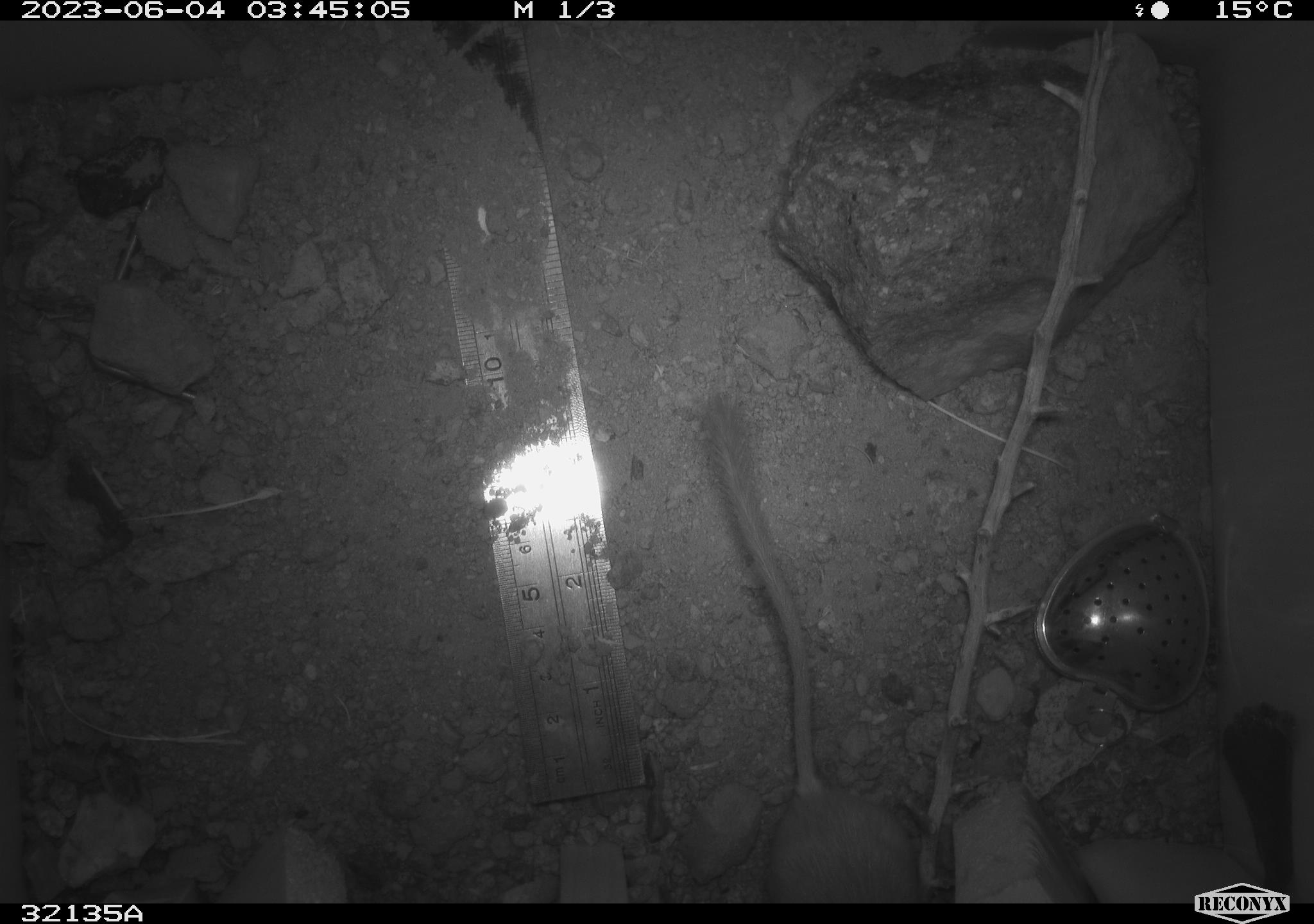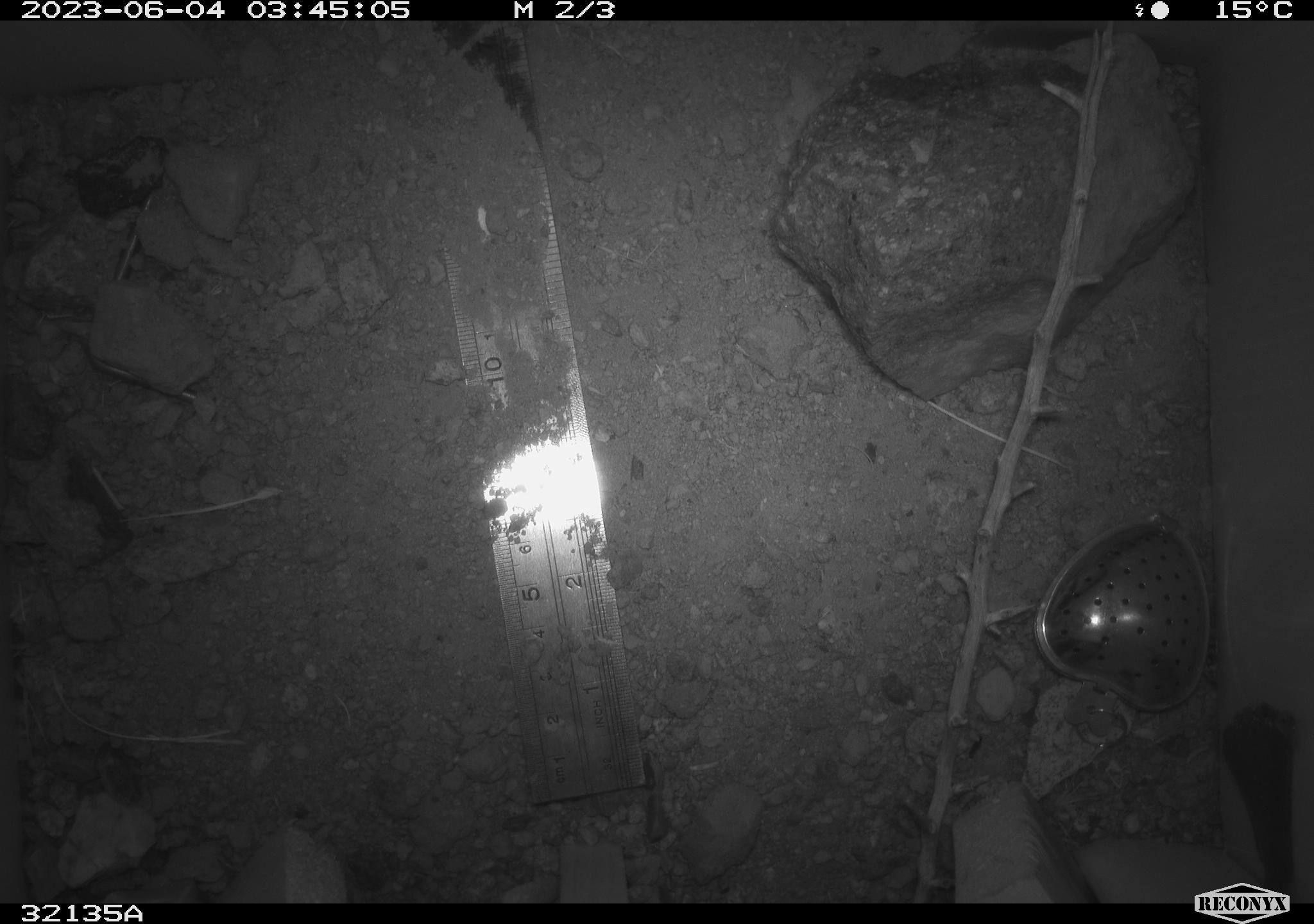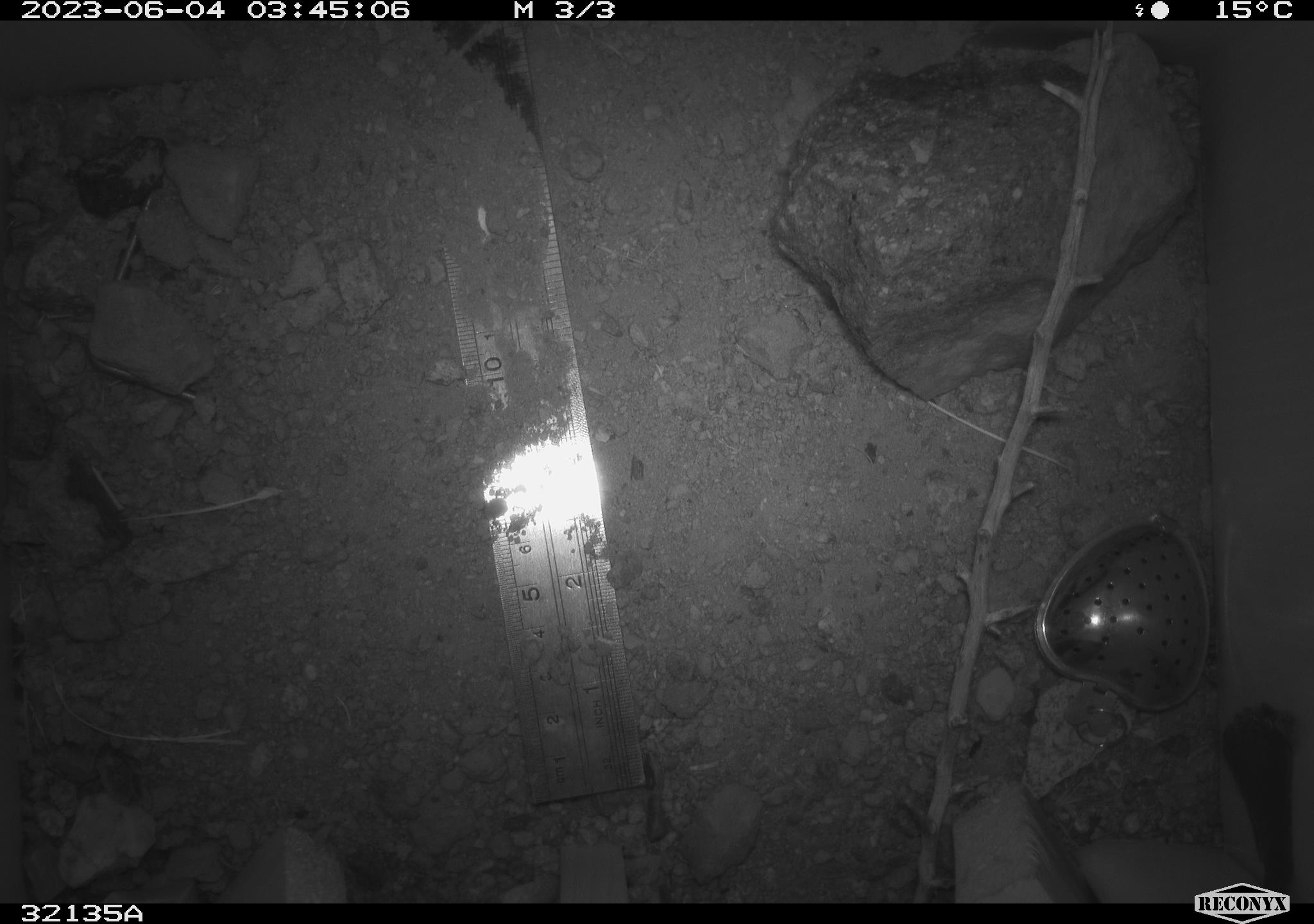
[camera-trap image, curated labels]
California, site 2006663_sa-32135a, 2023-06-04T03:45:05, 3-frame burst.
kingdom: Animalia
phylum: Chordata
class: Mammalia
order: Rodentia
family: Heteromyidae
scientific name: Heteromyidae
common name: kangaroo rats and pocket mice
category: heteromyidae family